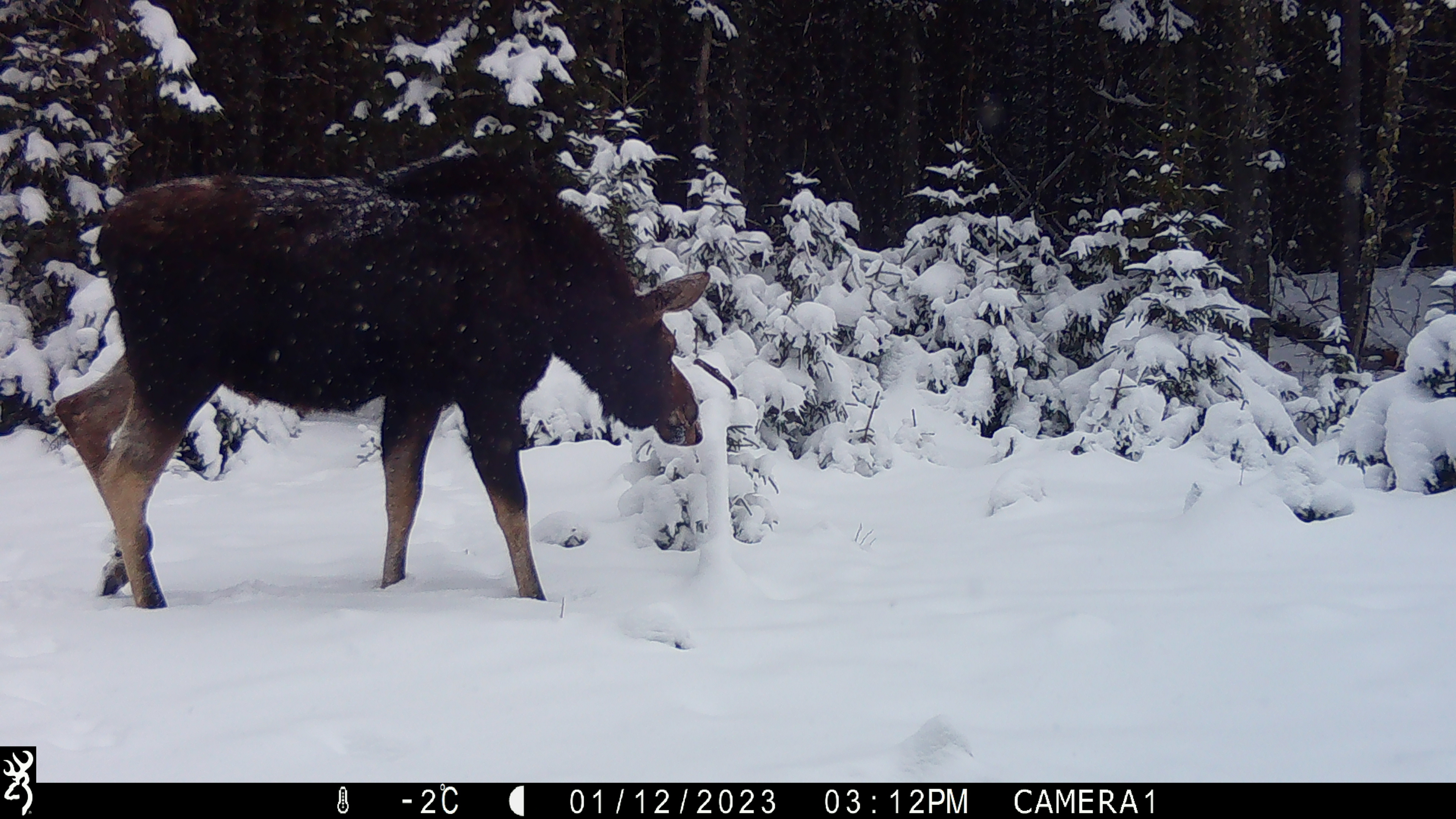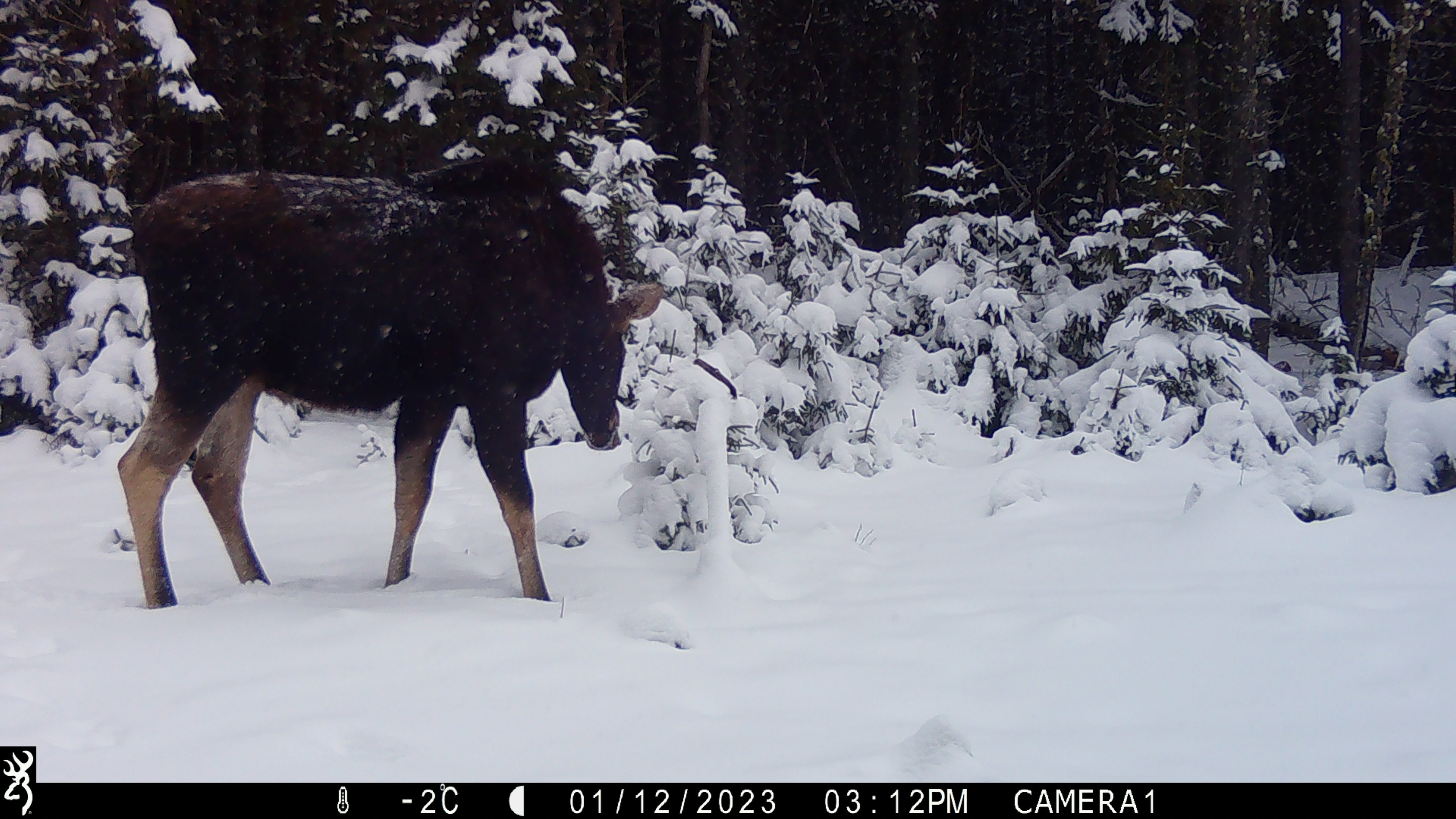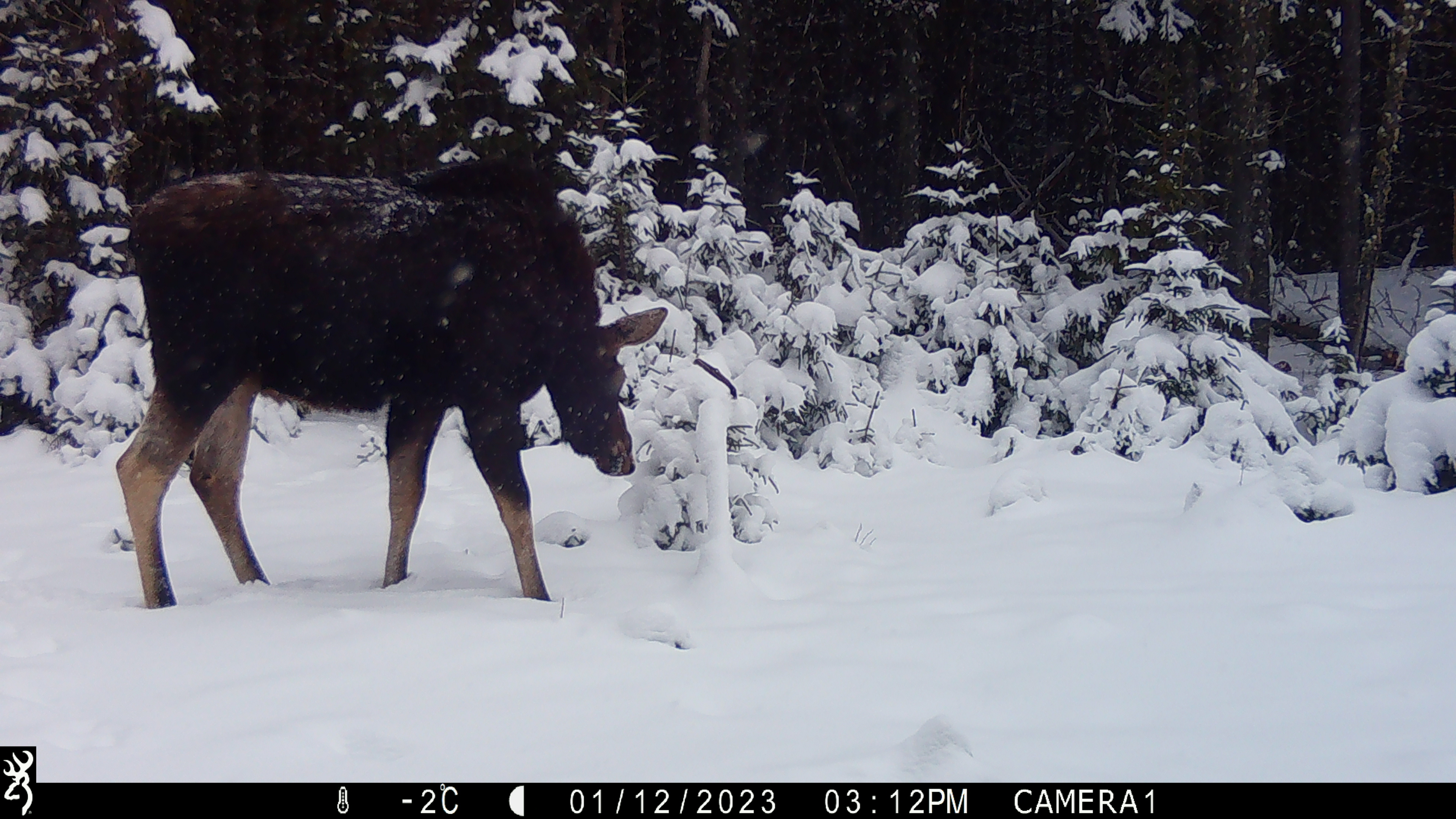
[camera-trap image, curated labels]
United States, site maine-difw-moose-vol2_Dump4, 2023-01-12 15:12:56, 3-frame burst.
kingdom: Animalia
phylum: Chordata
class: Mammalia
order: Artiodactyla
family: Cervidae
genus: Alces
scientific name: Alces alces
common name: moose